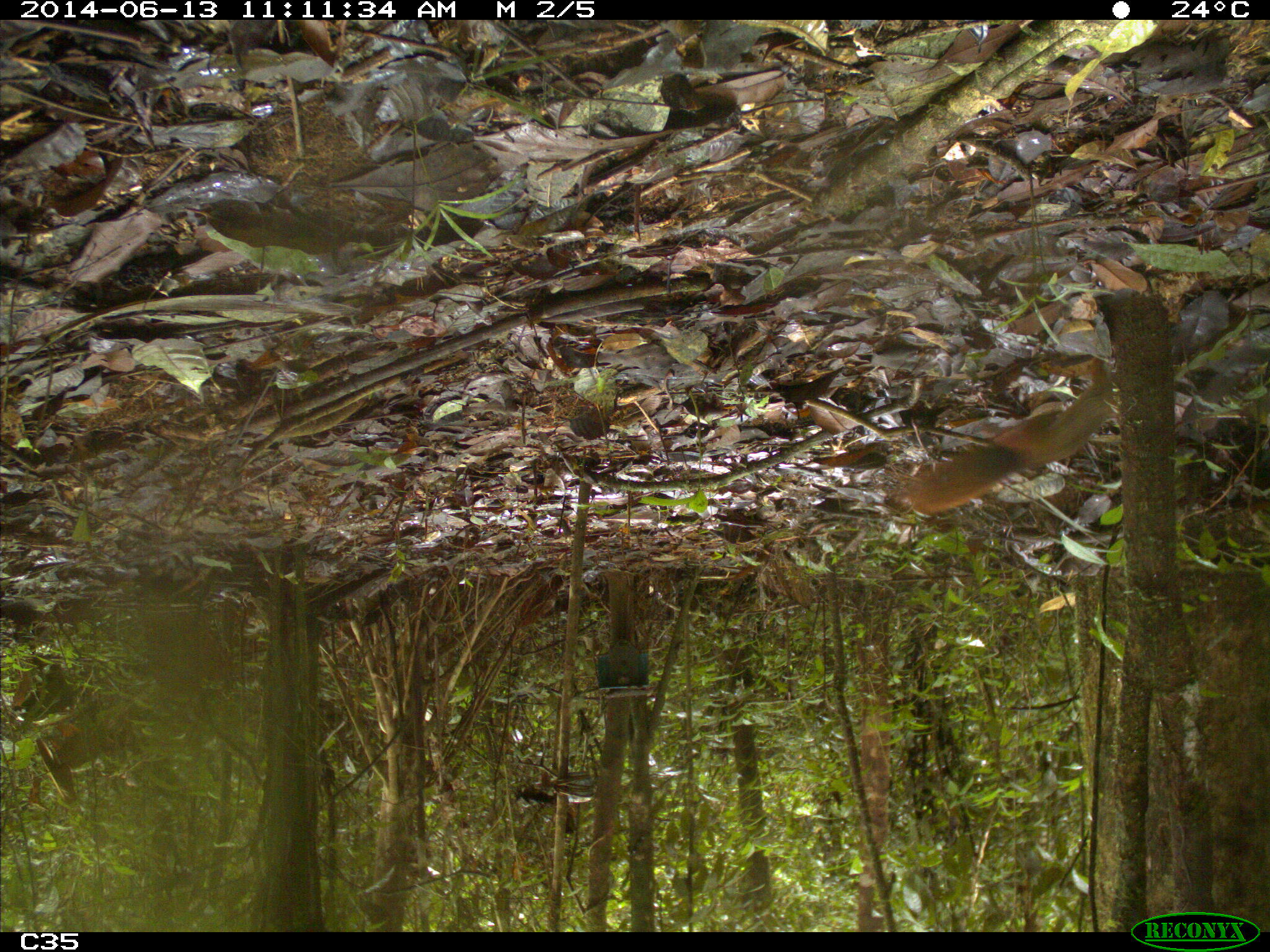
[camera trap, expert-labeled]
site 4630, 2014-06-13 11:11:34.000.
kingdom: Animalia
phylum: Chordata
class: Mammalia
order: Rodentia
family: Sciuridae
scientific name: Sciuridae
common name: squirrels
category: unknown squirrel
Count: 1.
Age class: adult.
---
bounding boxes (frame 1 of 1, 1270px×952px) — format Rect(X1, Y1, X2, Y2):
unknown squirrel: Rect(897, 356, 1123, 513)